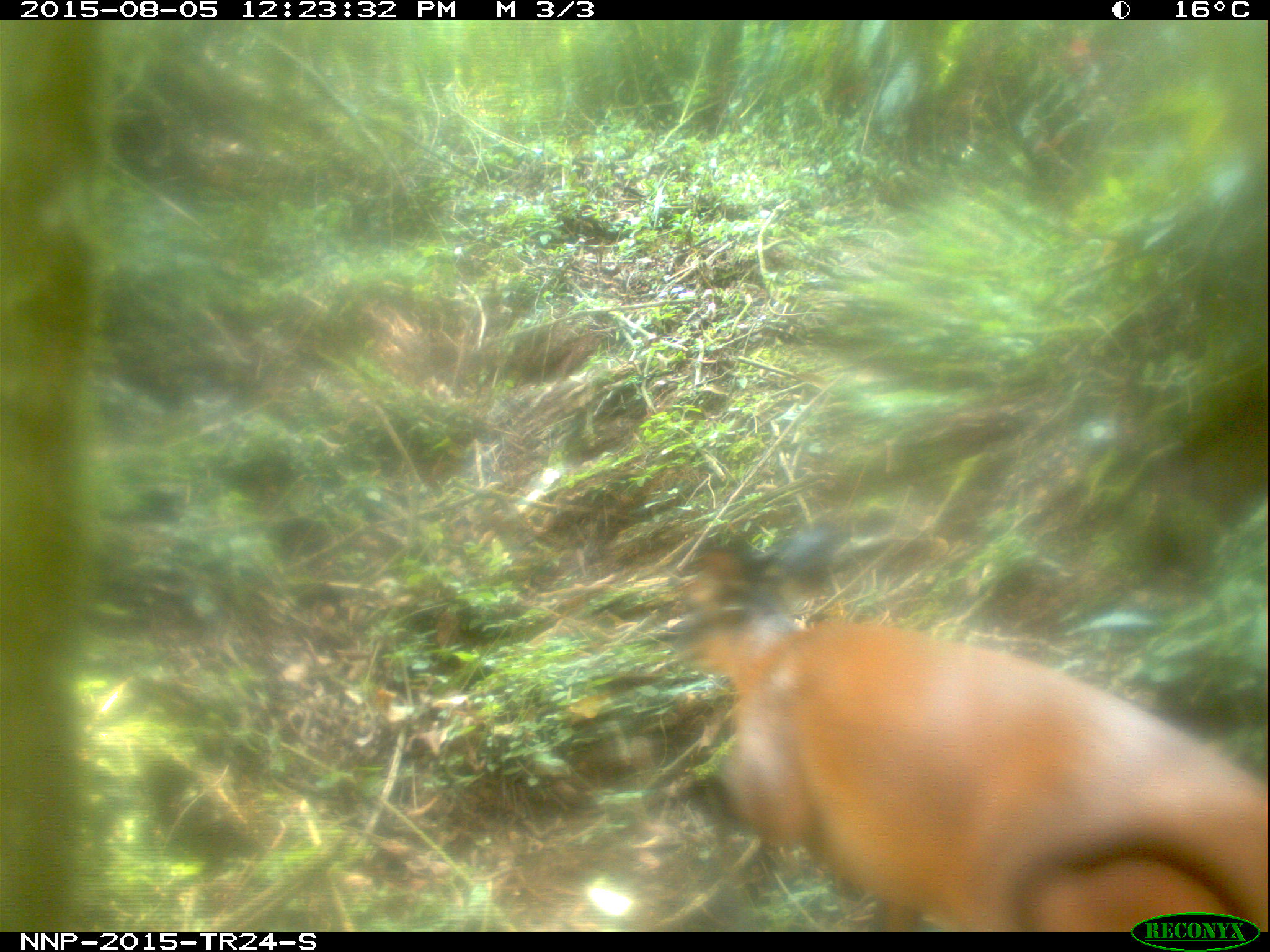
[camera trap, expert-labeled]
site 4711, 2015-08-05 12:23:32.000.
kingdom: Animalia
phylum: Chordata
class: Mammalia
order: Artiodactyla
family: Bovidae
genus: Cephalophus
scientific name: Cephalophus nigrifrons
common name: black-fronted duiker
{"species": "Cephalophus nigrifrons (black-fronted duiker)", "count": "1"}